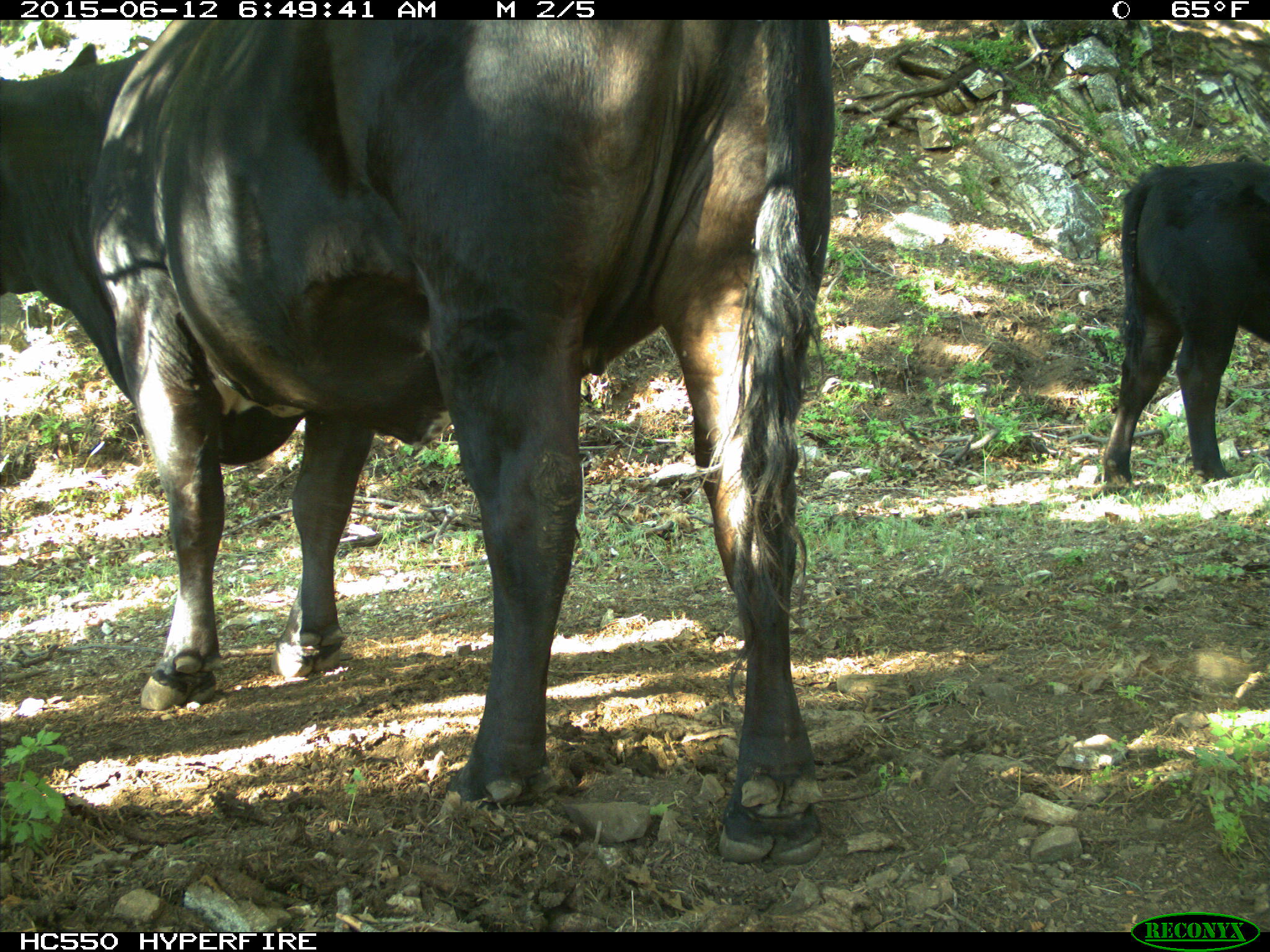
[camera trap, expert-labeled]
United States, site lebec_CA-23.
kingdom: Animalia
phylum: Chordata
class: Mammalia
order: Artiodactyla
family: Bovidae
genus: Bos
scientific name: Bos taurus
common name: domestic cow